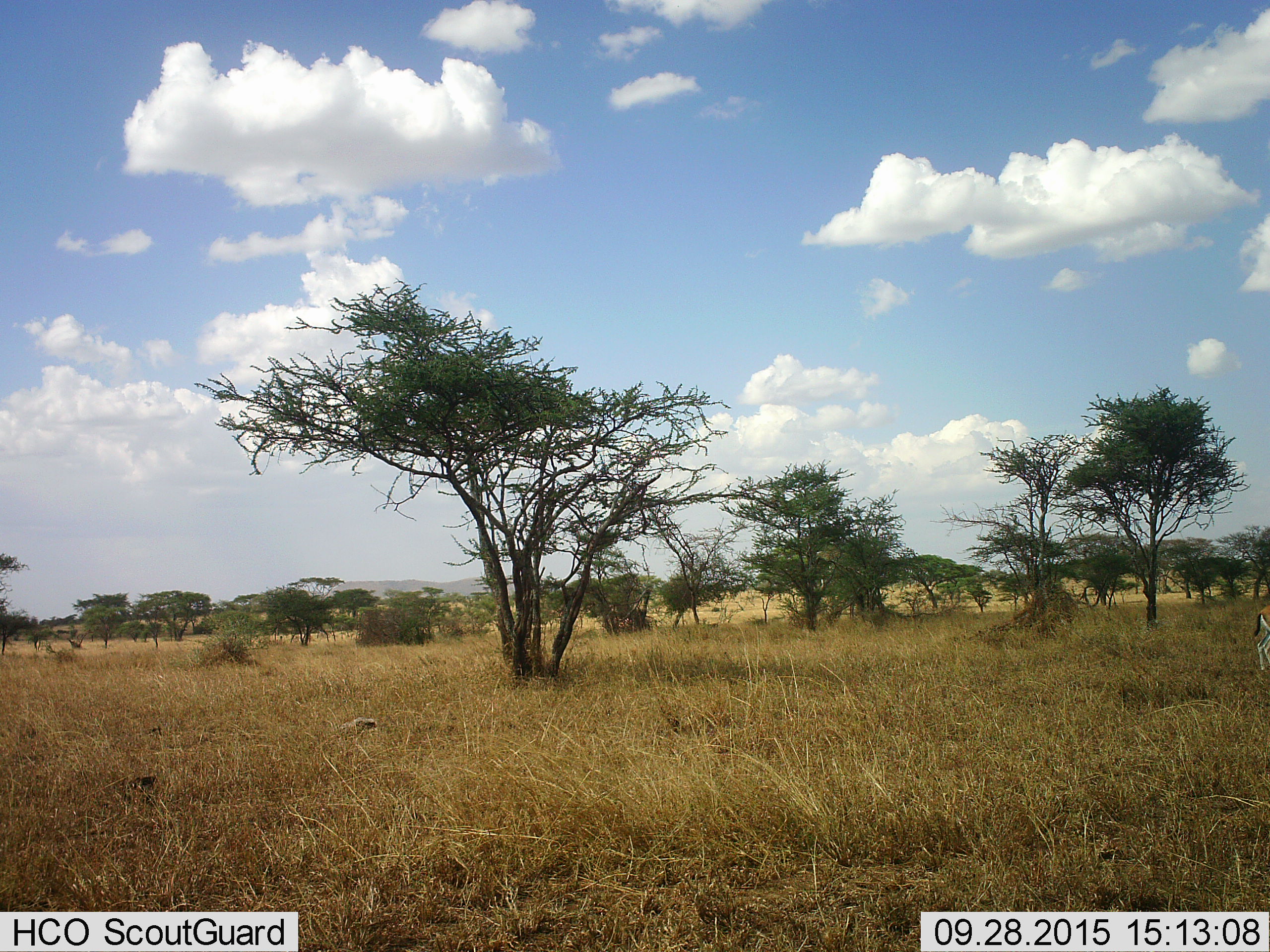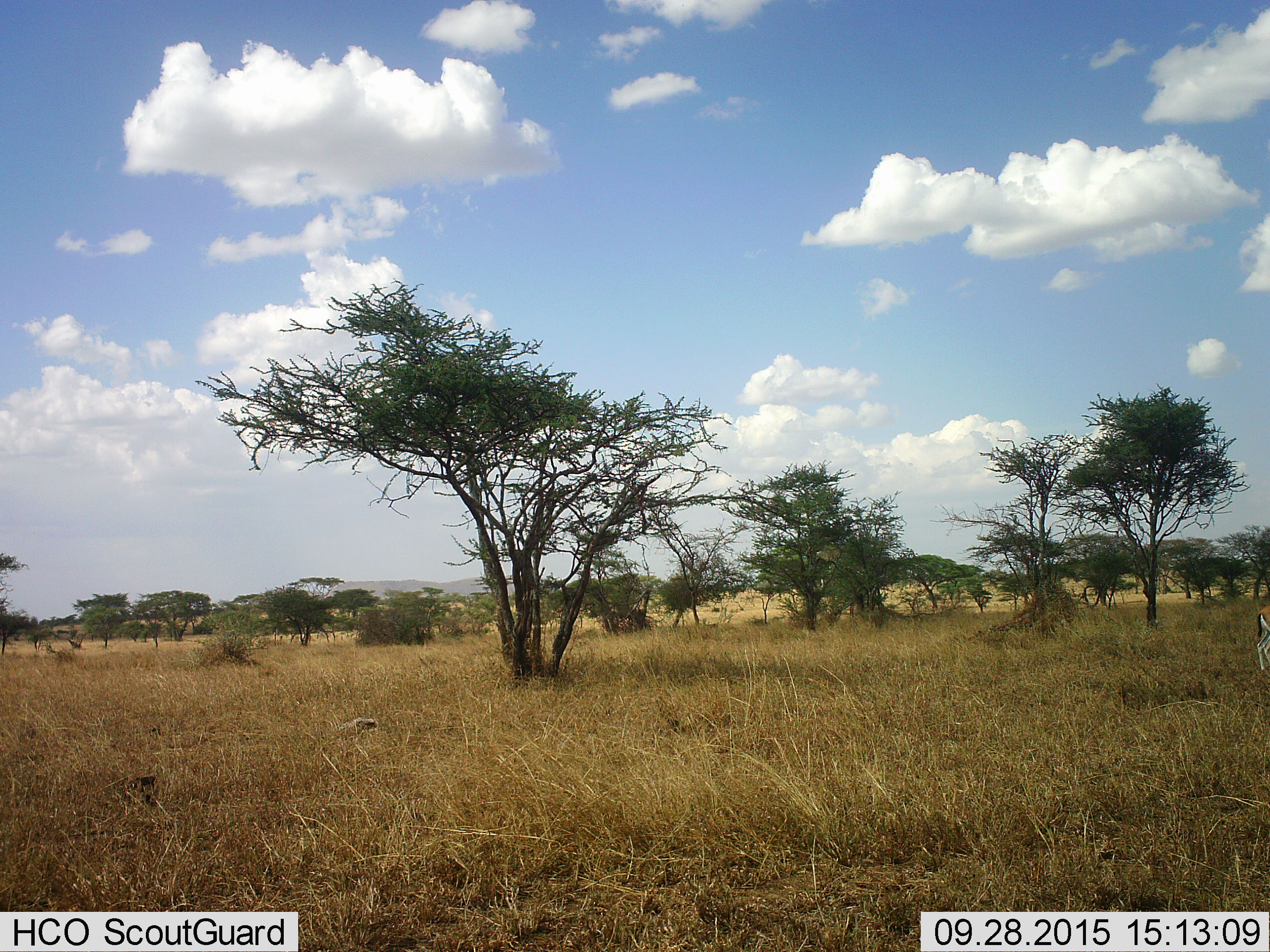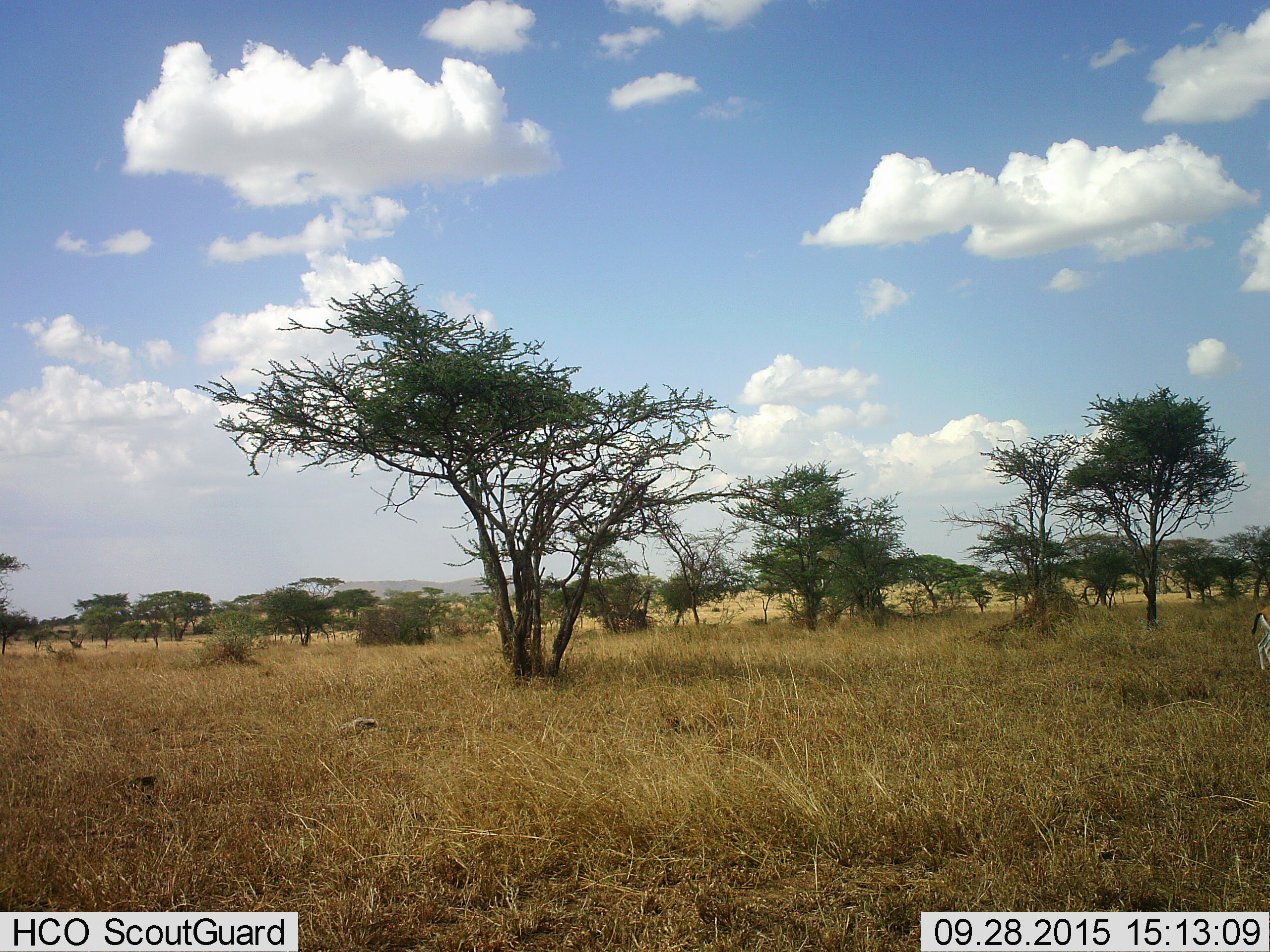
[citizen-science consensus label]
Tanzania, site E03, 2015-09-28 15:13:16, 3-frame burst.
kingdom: Animalia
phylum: Chordata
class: Mammalia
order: Artiodactyla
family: Bovidae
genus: Eudorcas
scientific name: Eudorcas thomsonii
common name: thomson's gazelle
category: gazellethomsons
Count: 1.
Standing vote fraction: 67%.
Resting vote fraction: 17%.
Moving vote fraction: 0%.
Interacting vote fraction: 0%.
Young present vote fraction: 0%.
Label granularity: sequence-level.